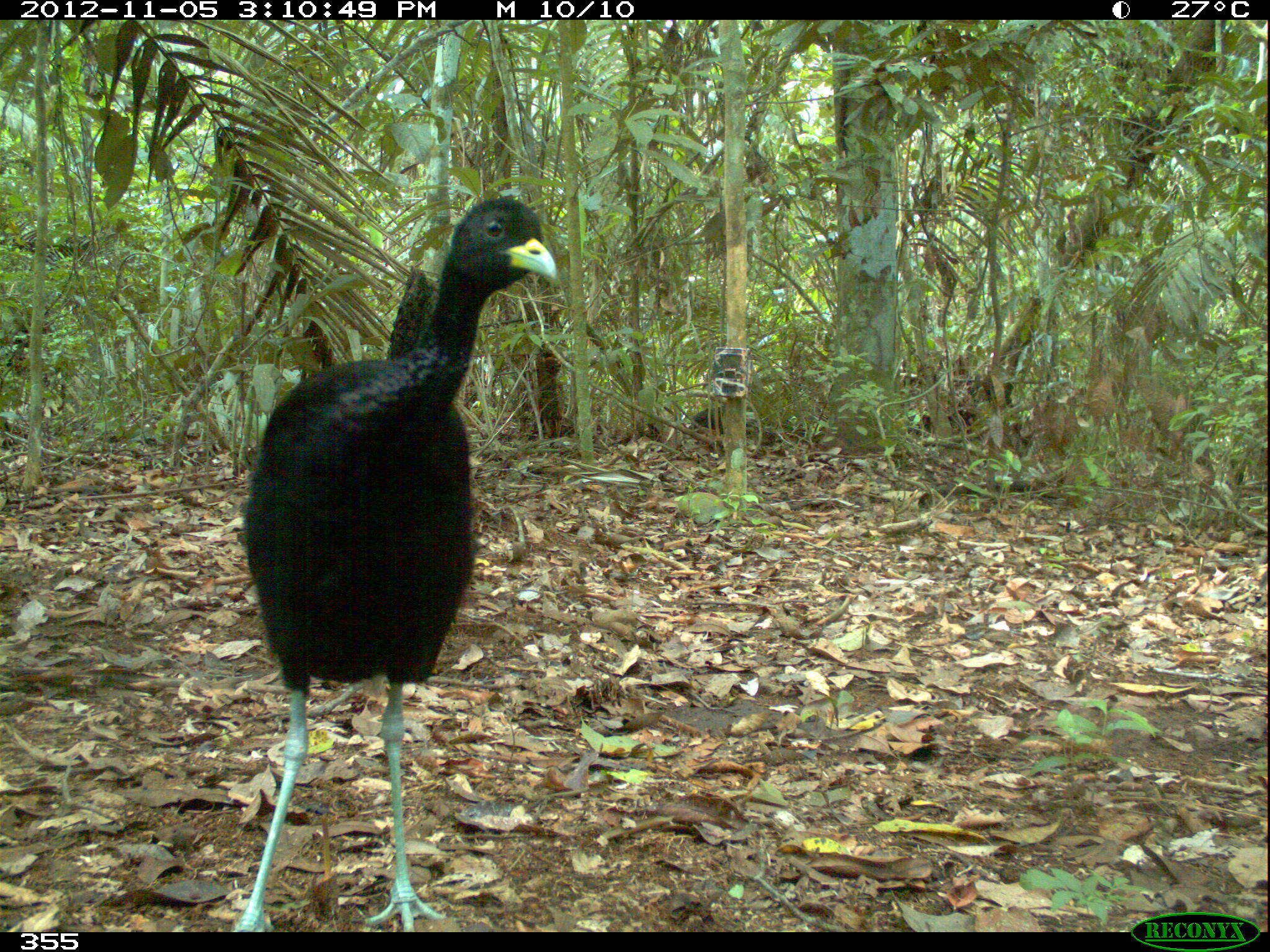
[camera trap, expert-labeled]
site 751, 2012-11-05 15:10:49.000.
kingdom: Animalia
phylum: Chordata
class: Aves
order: Gruiformes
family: Psophiidae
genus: Psophia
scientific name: Psophia leucoptera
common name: pale-winged trumpeter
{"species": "Psophia leucoptera (pale-winged trumpeter)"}